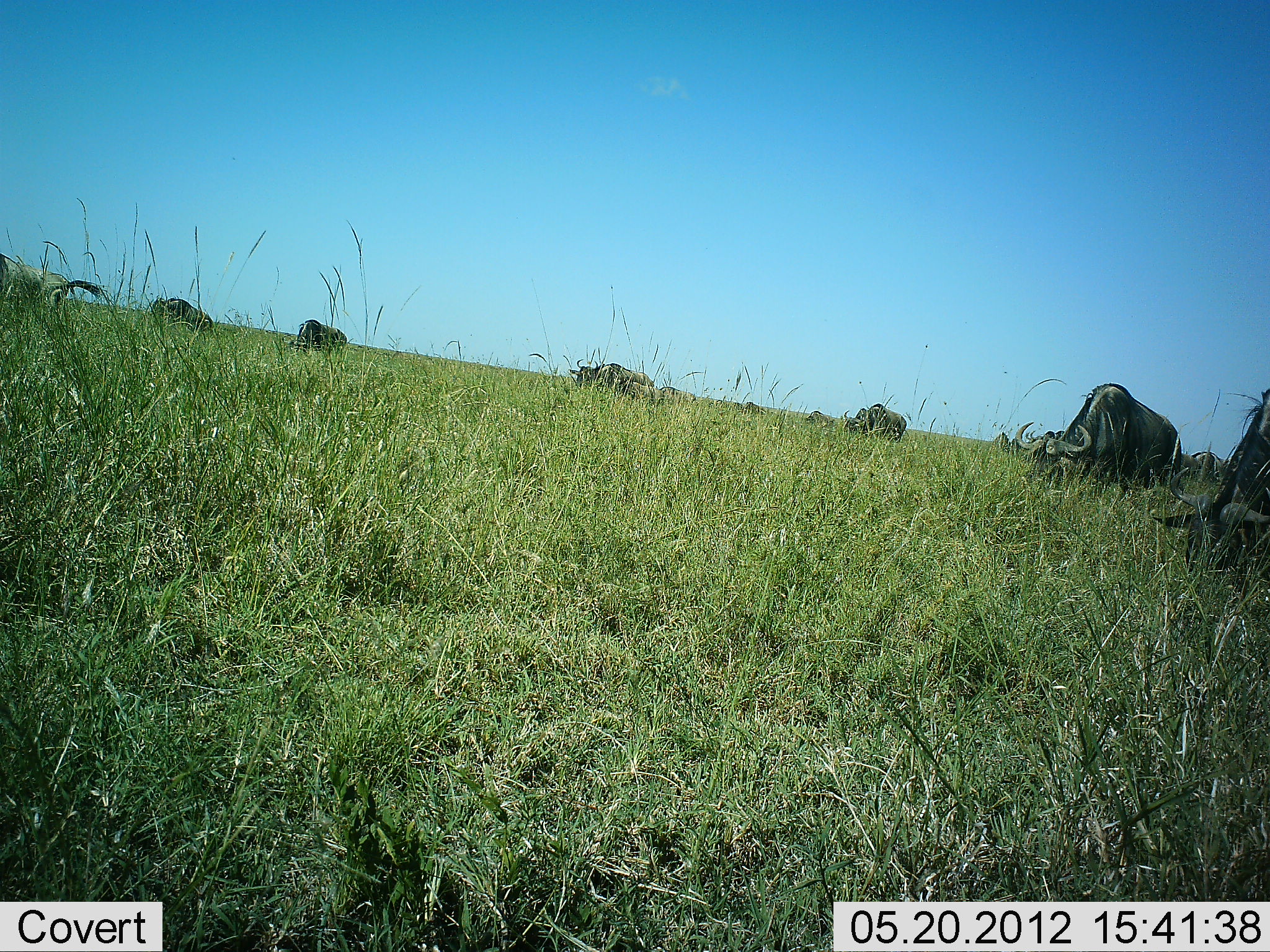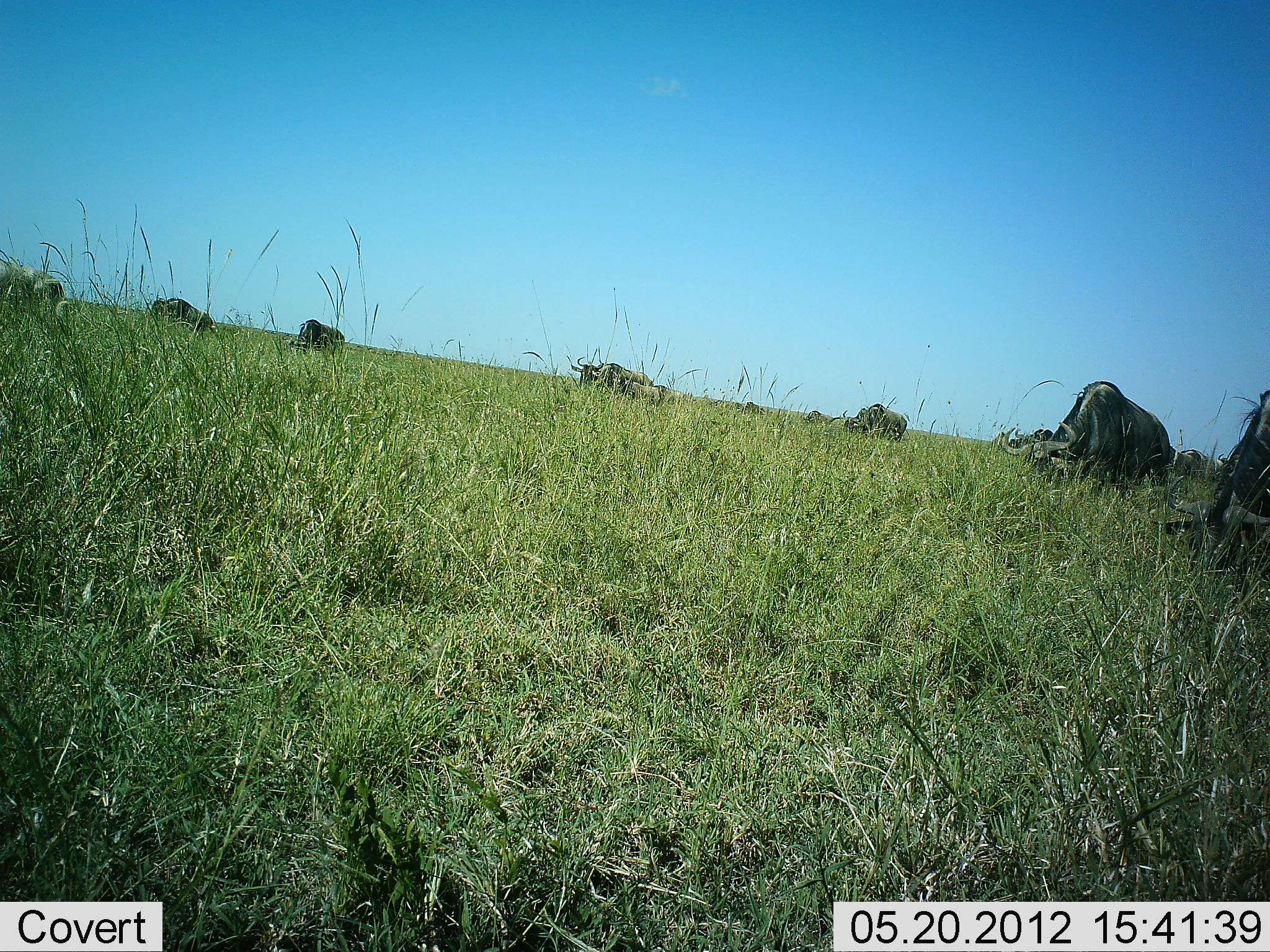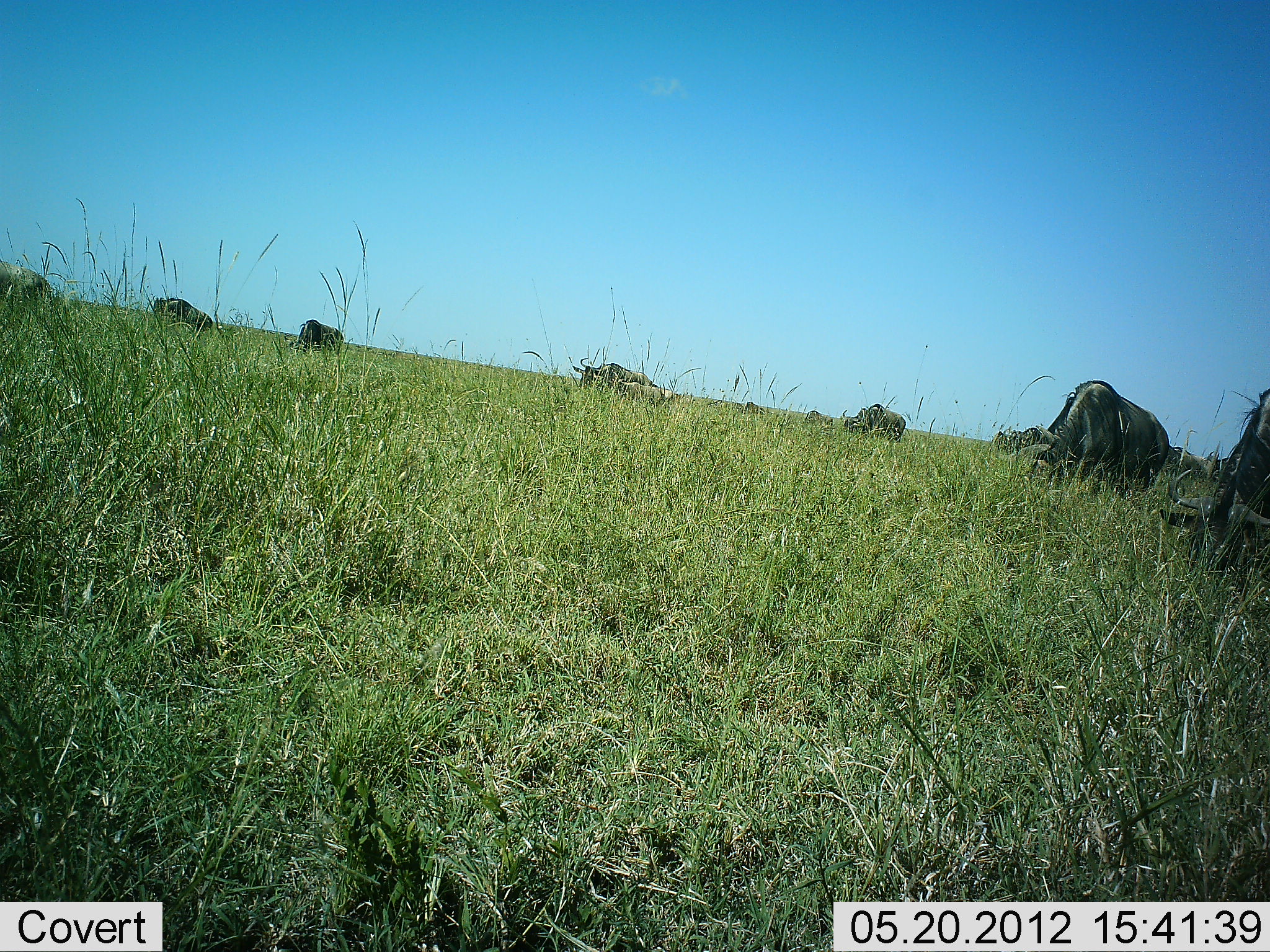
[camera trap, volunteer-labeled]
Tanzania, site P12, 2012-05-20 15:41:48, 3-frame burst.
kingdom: Animalia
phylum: Chordata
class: Mammalia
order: Artiodactyla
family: Bovidae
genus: Connochaetes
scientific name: Connochaetes taurinus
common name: blue wildebeest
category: wildebeest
Wildebeest (blue wildebeest) (Connochaetes taurinus), count 9. Behavior (volunteer vote fractions): standing 30%, resting 10%, moving 10%, interacting 0%. Young present (vote fraction): 0%. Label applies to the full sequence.